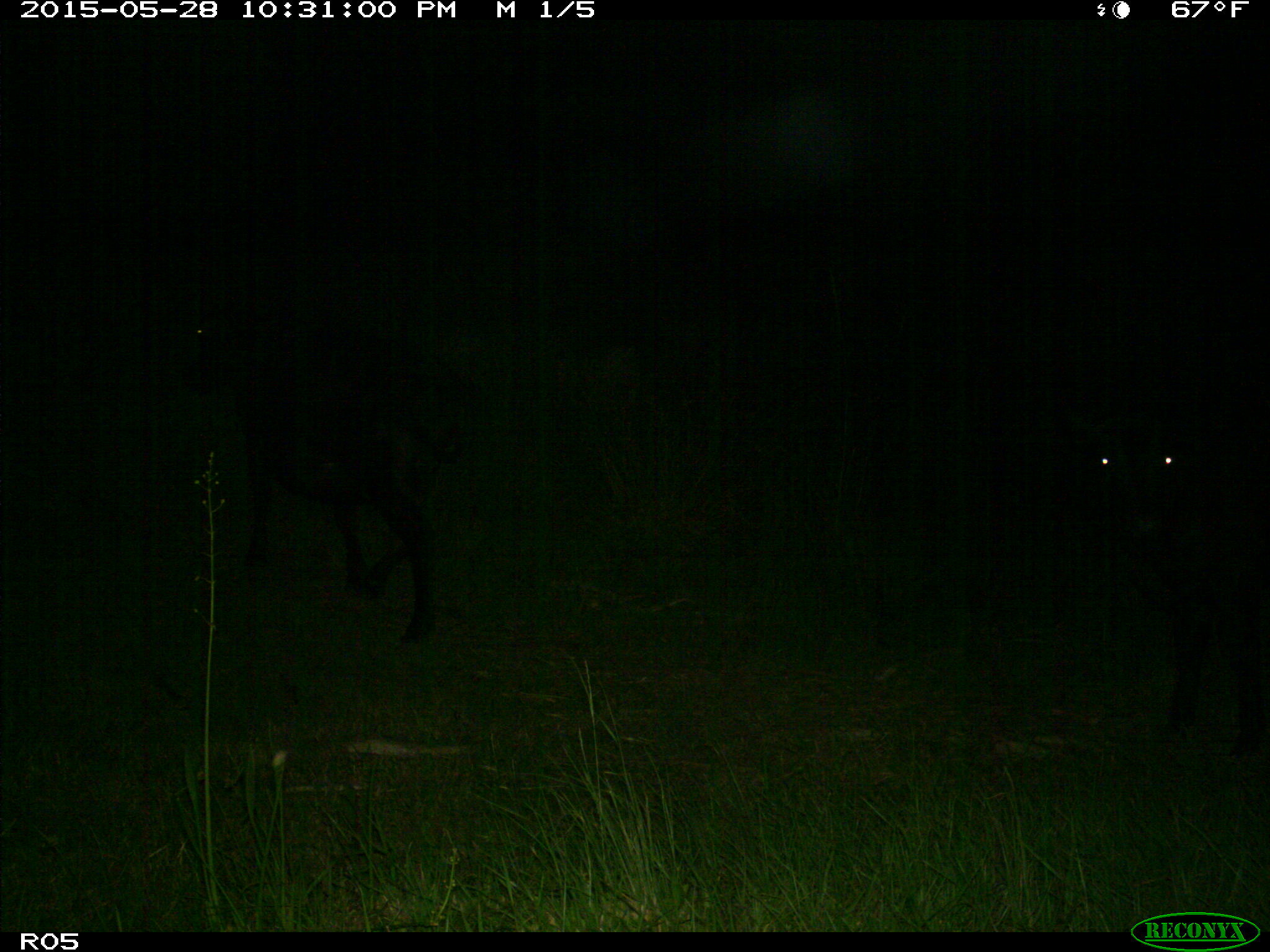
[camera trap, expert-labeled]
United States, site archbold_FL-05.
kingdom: Animalia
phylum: Chordata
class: Mammalia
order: Artiodactyla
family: Bovidae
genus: Bos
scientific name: Bos taurus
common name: domestic cow